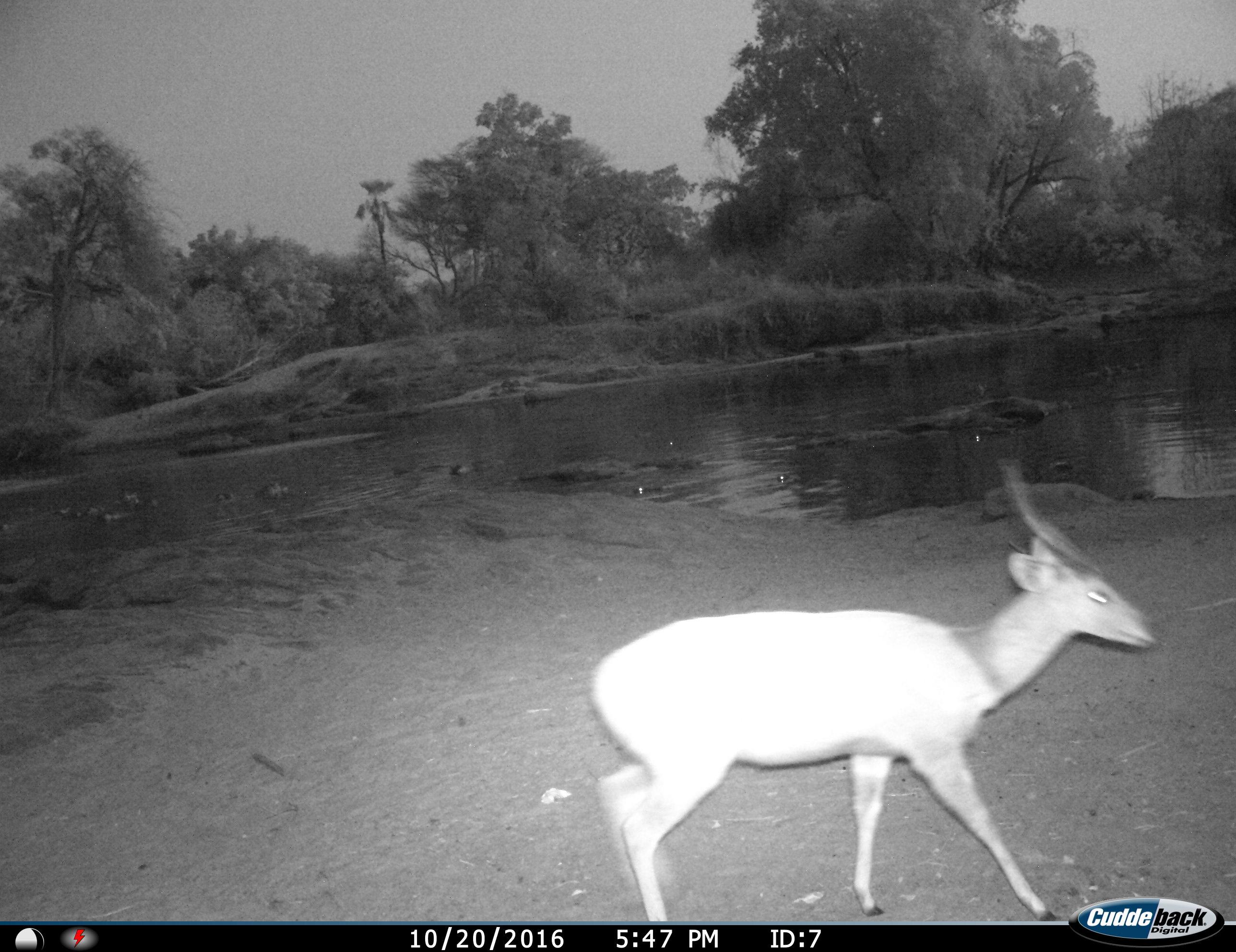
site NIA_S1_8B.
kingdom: Animalia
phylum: Chordata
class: Mammalia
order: Artiodactyla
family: Bovidae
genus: Tragelaphus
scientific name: Tragelaphus scriptus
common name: bushbuck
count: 1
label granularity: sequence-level